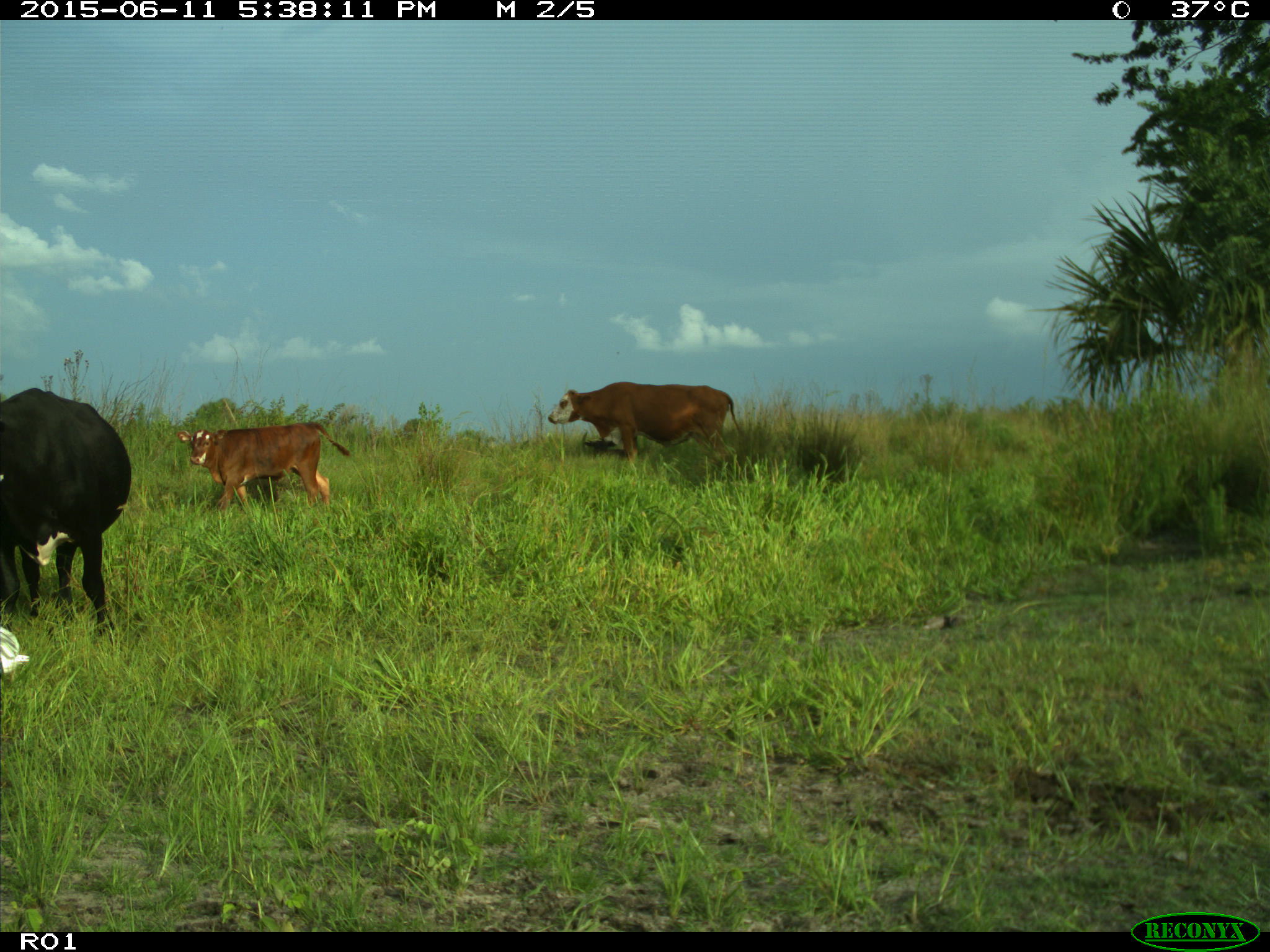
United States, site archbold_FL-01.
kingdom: Animalia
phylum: Chordata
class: Mammalia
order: Artiodactyla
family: Bovidae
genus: Bos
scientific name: Bos taurus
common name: domestic cow